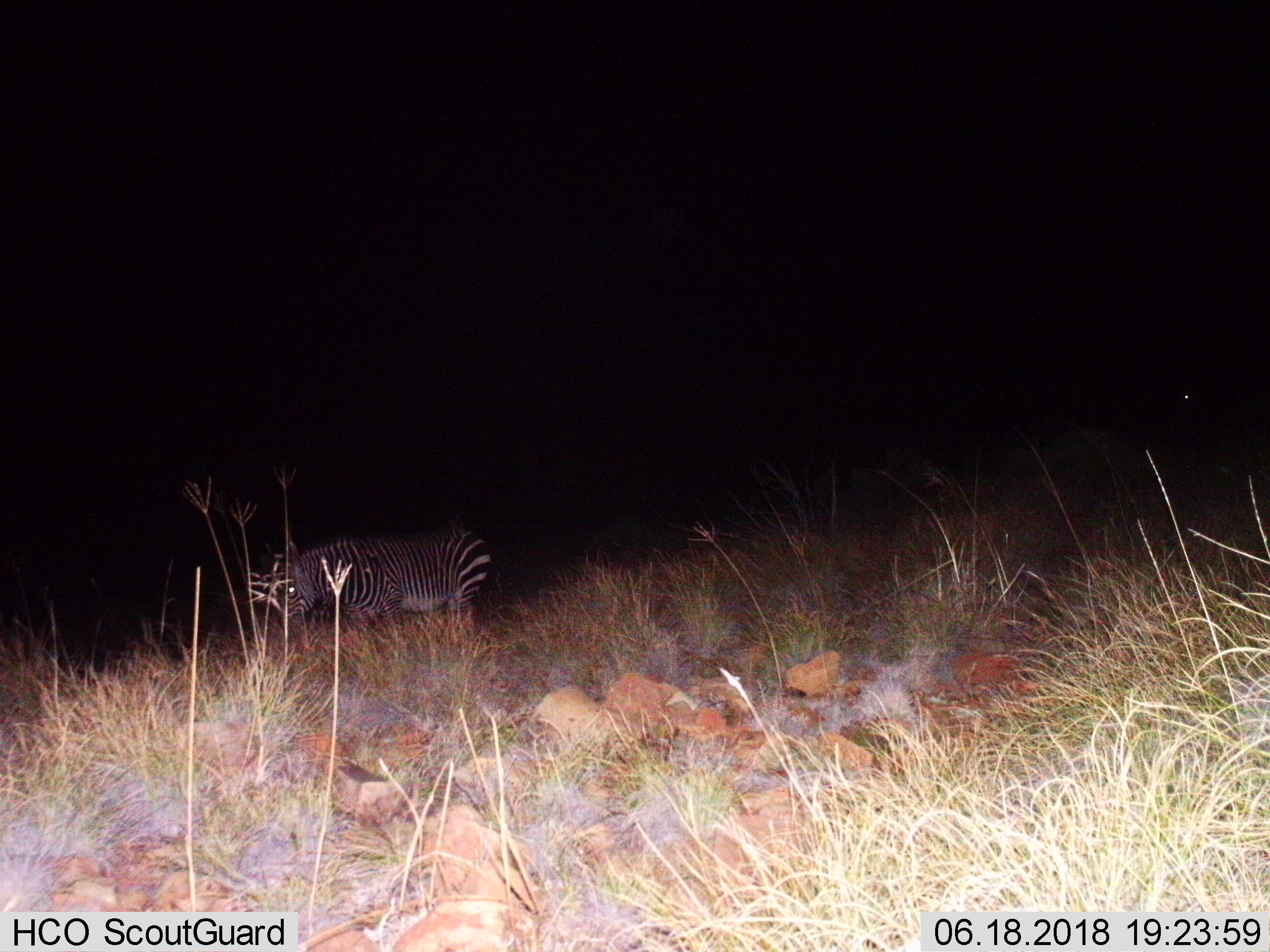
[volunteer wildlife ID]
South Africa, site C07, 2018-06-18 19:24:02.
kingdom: Animalia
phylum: Chordata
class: Mammalia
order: Perissodactyla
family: Equidae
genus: Equus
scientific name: Equus zebra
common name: mountain zebra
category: zebramountain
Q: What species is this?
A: Zebramountain (mountain zebra) (Equus zebra).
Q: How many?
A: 2.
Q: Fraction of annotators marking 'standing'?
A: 71%.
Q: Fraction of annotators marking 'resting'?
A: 0%.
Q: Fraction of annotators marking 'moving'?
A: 14%.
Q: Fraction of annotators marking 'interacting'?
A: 0%.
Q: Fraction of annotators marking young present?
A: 0%.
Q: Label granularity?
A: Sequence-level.